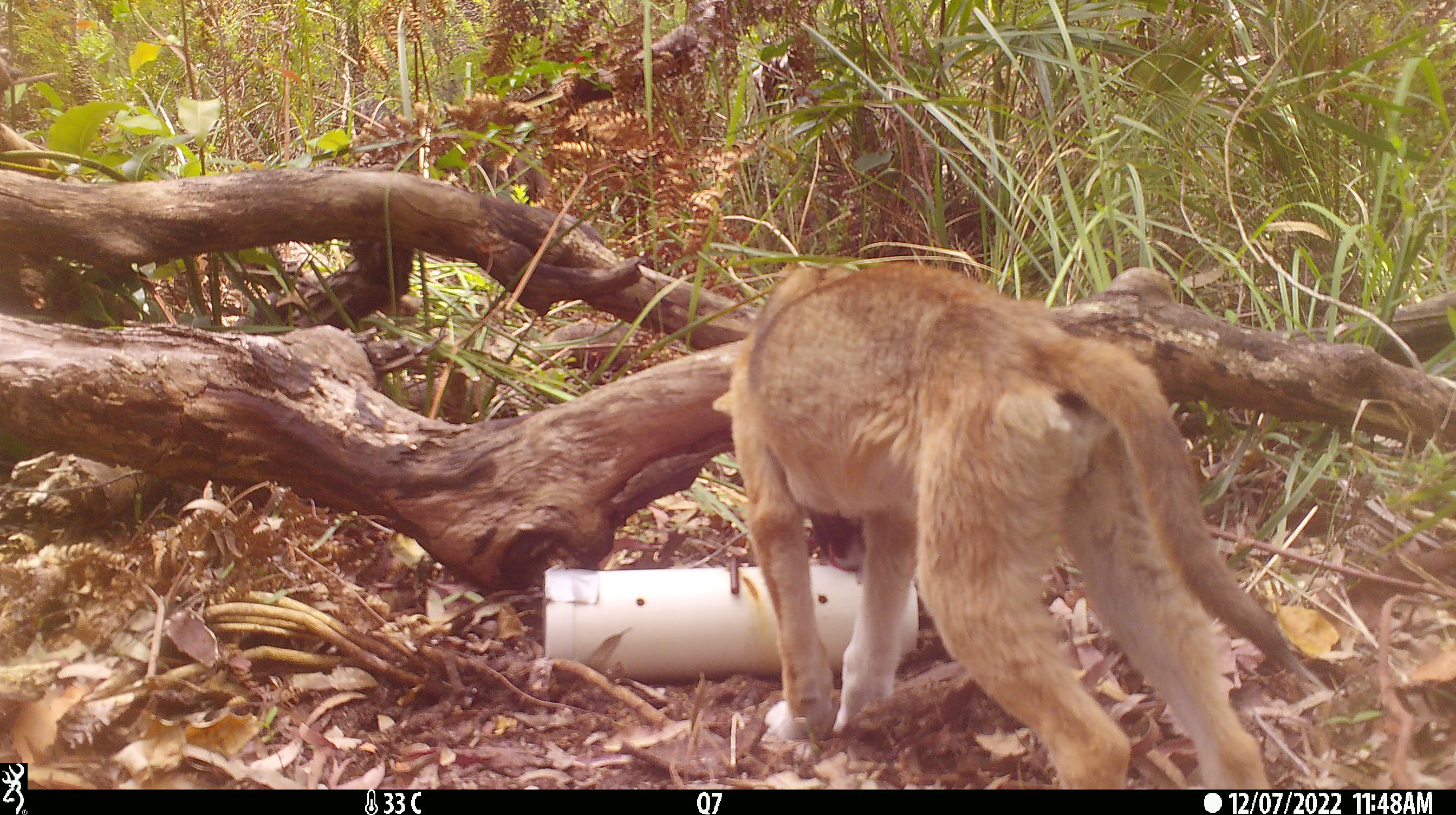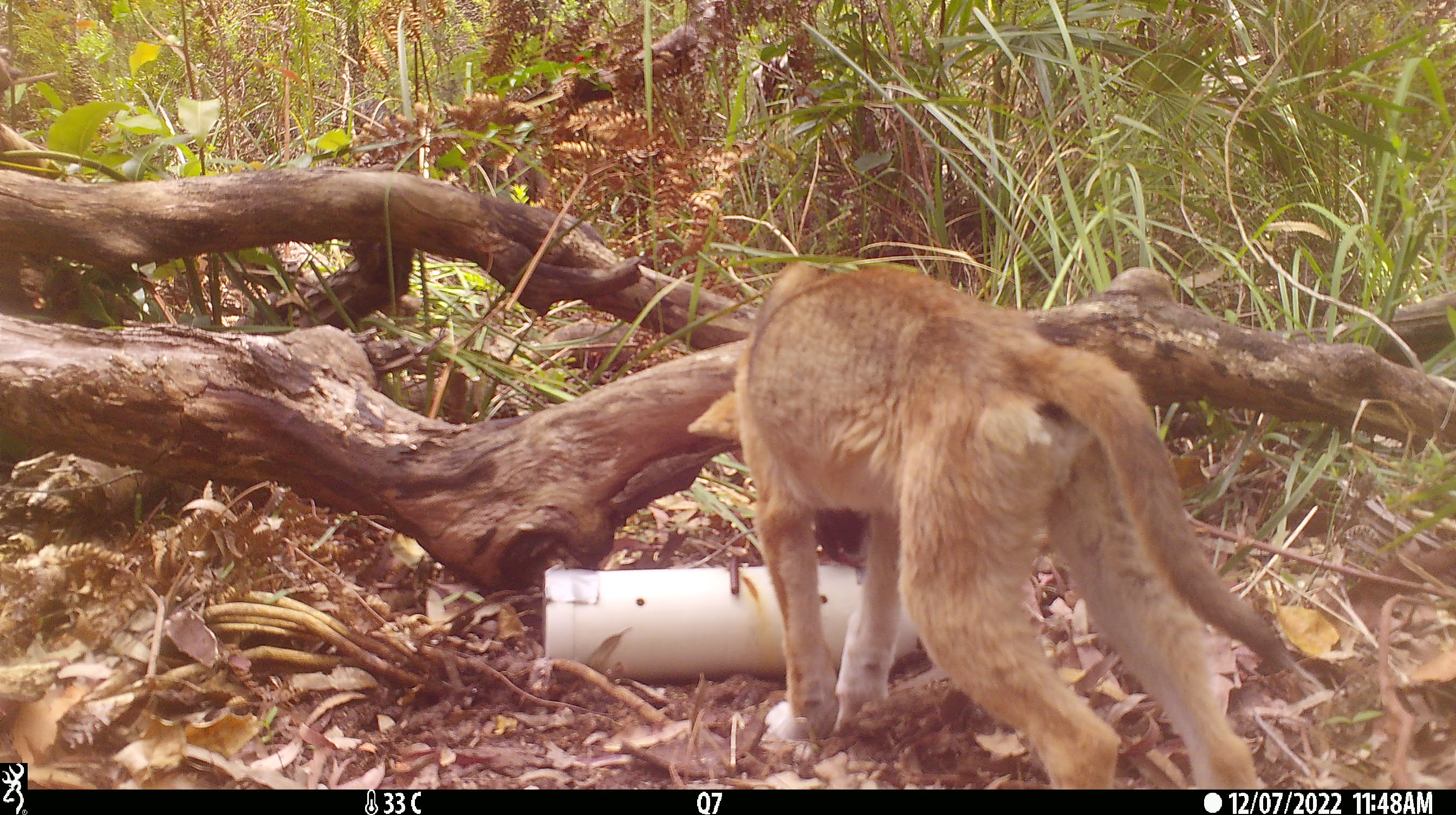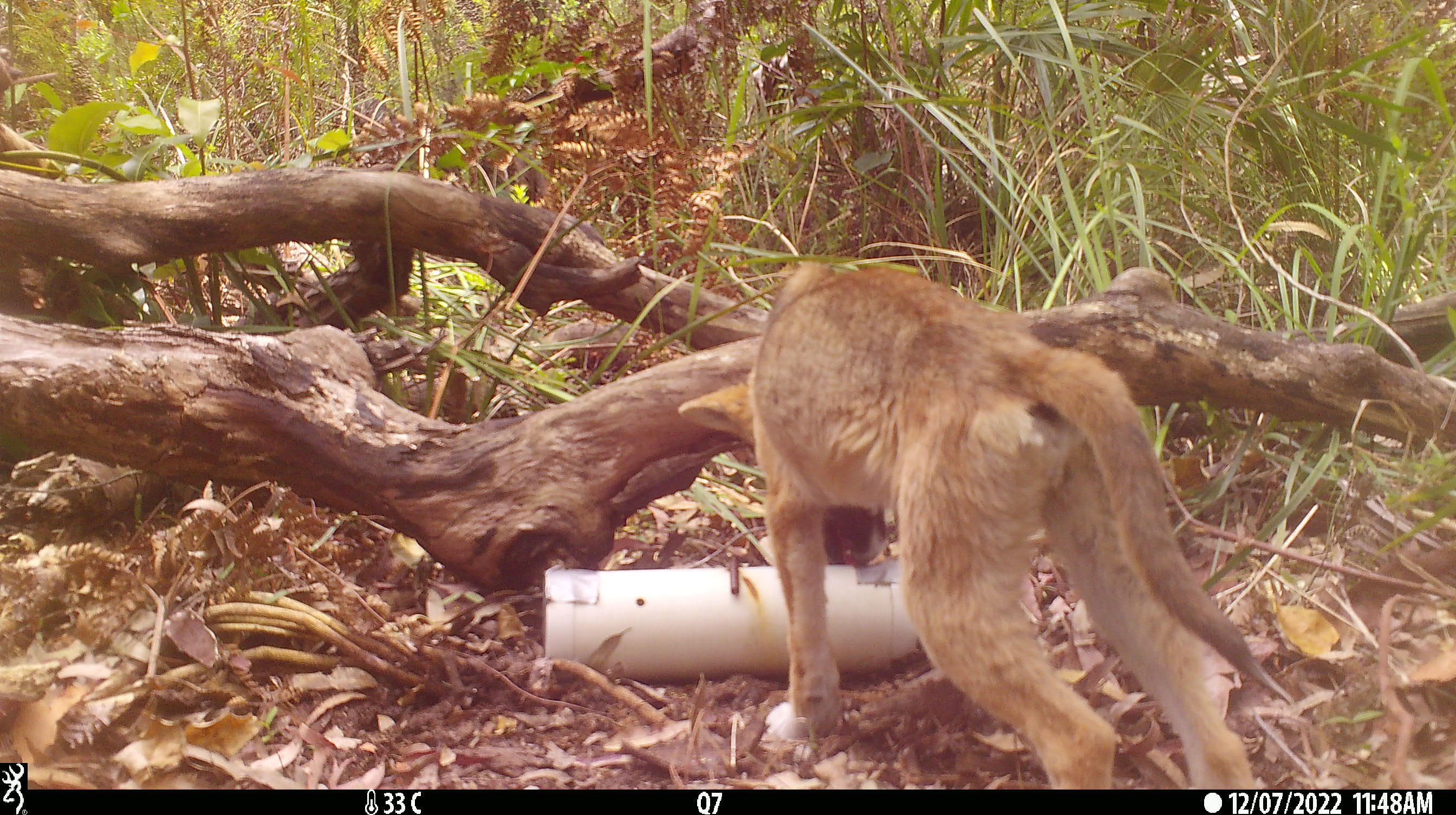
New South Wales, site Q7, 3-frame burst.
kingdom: Animalia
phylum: Chordata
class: Mammalia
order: Carnivora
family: Canidae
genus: Canis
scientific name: Canis familiaris dingo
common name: dingo